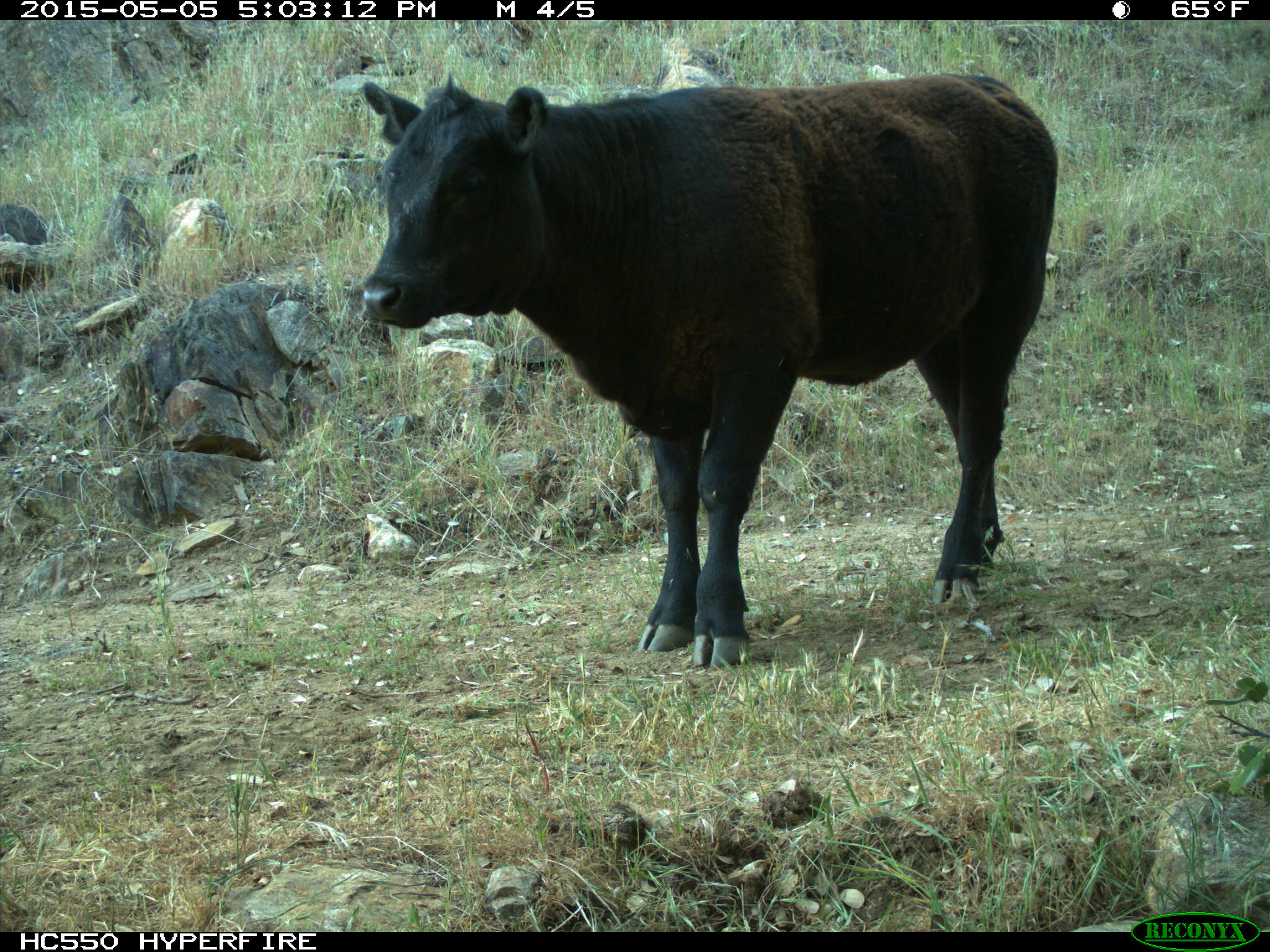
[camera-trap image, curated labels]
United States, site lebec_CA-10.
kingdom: Animalia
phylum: Chordata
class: Mammalia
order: Artiodactyla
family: Bovidae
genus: Bos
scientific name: Bos taurus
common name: domestic cow